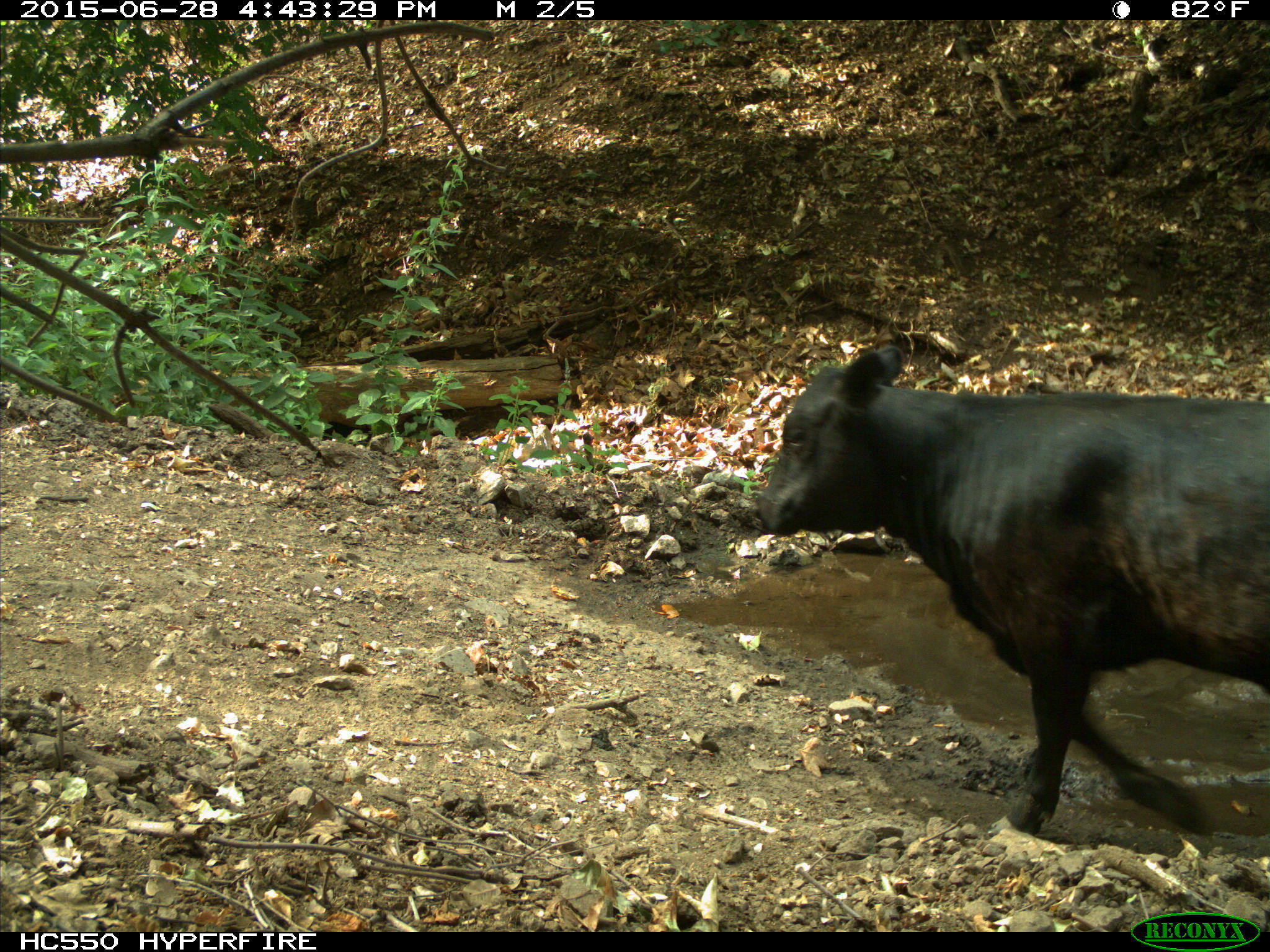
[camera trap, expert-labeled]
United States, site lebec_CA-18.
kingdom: Animalia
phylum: Chordata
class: Mammalia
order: Artiodactyla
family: Bovidae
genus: Bos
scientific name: Bos taurus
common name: domestic cow